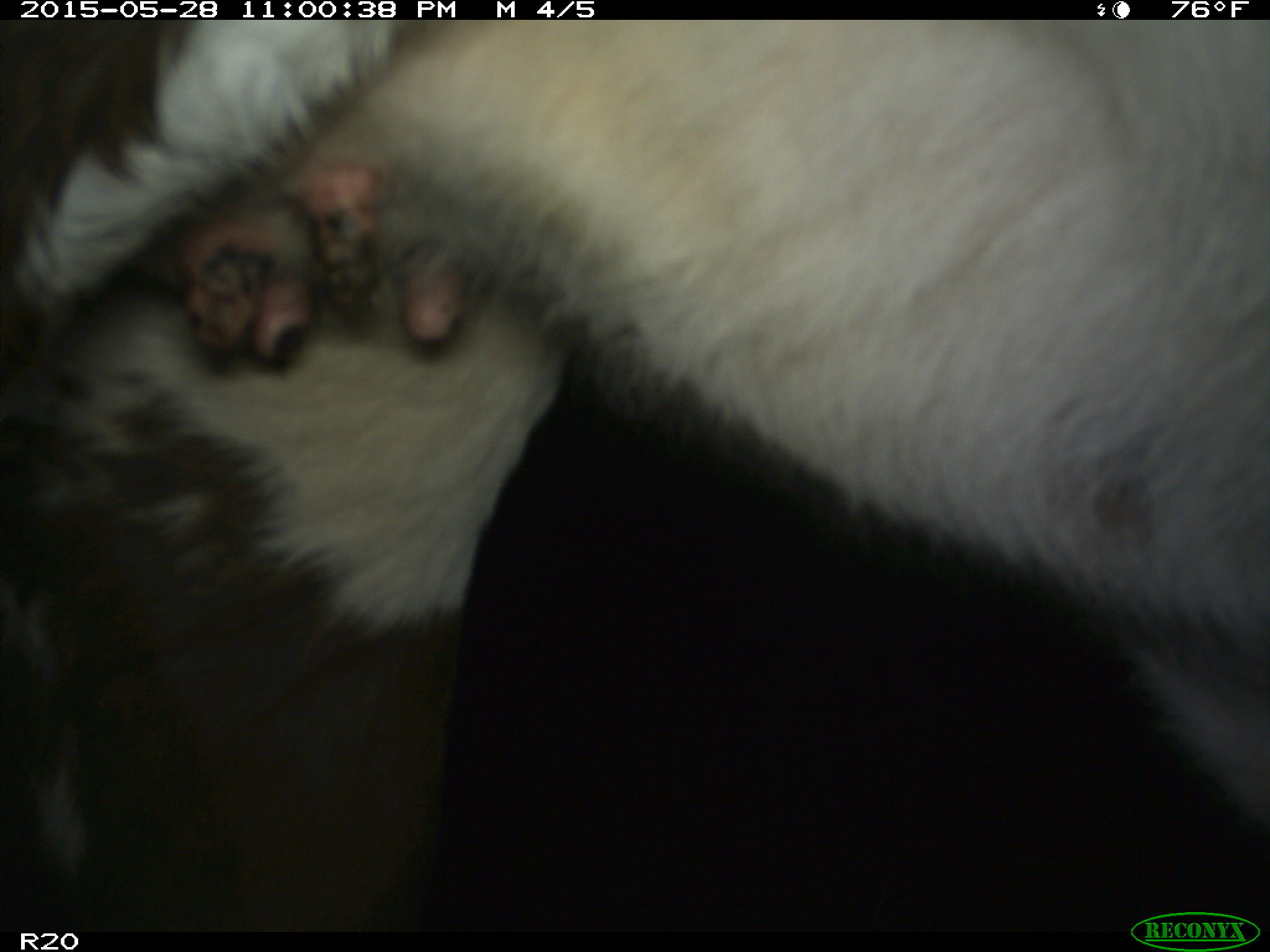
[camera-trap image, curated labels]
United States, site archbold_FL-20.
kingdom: Animalia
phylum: Chordata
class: Mammalia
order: Artiodactyla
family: Bovidae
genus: Bos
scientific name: Bos taurus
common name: domestic cow